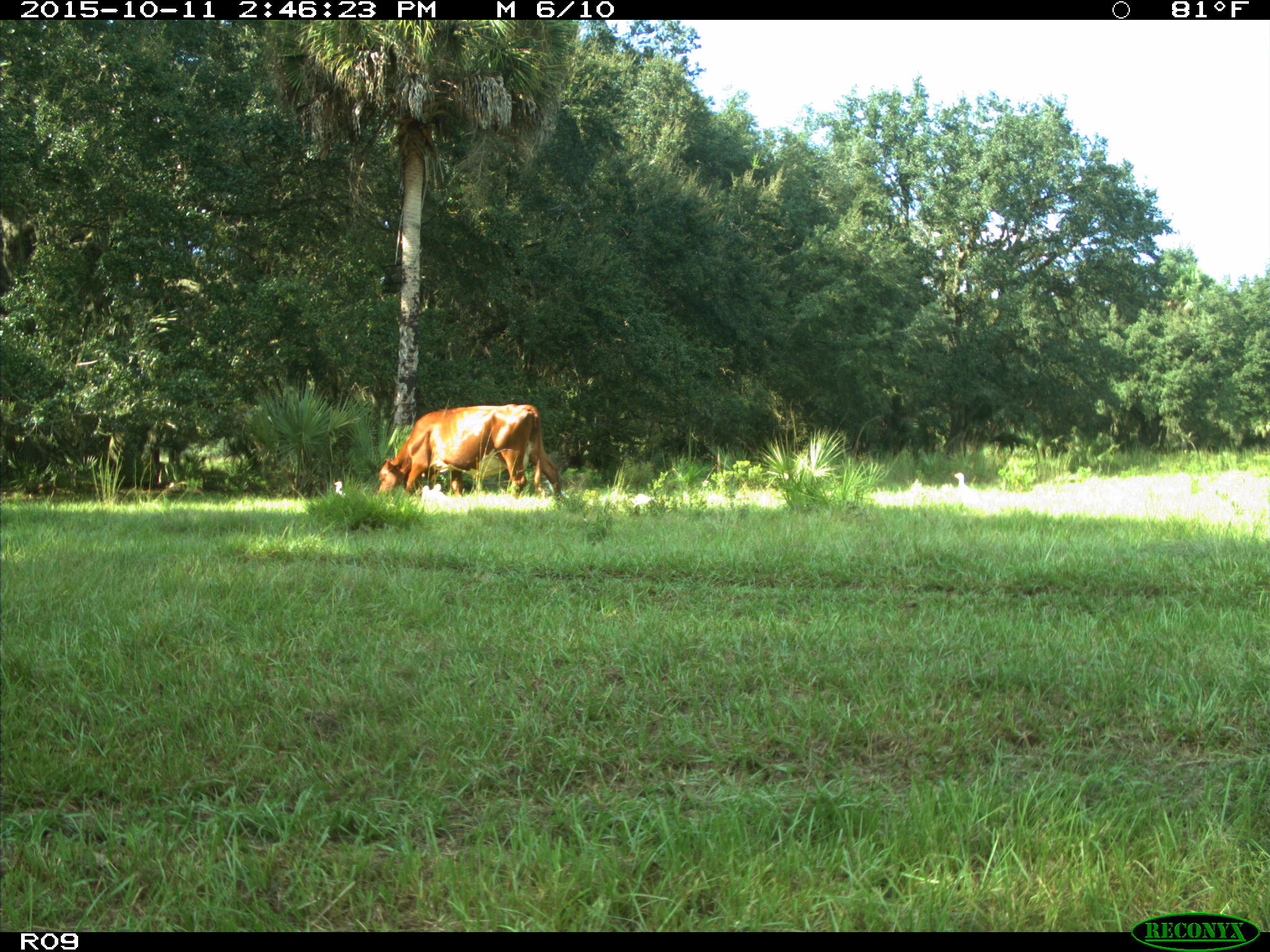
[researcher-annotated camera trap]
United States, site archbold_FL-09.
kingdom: Animalia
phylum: Chordata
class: Mammalia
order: Artiodactyla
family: Bovidae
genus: Bos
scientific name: Bos taurus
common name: domestic cow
Bos taurus (domestic cow).